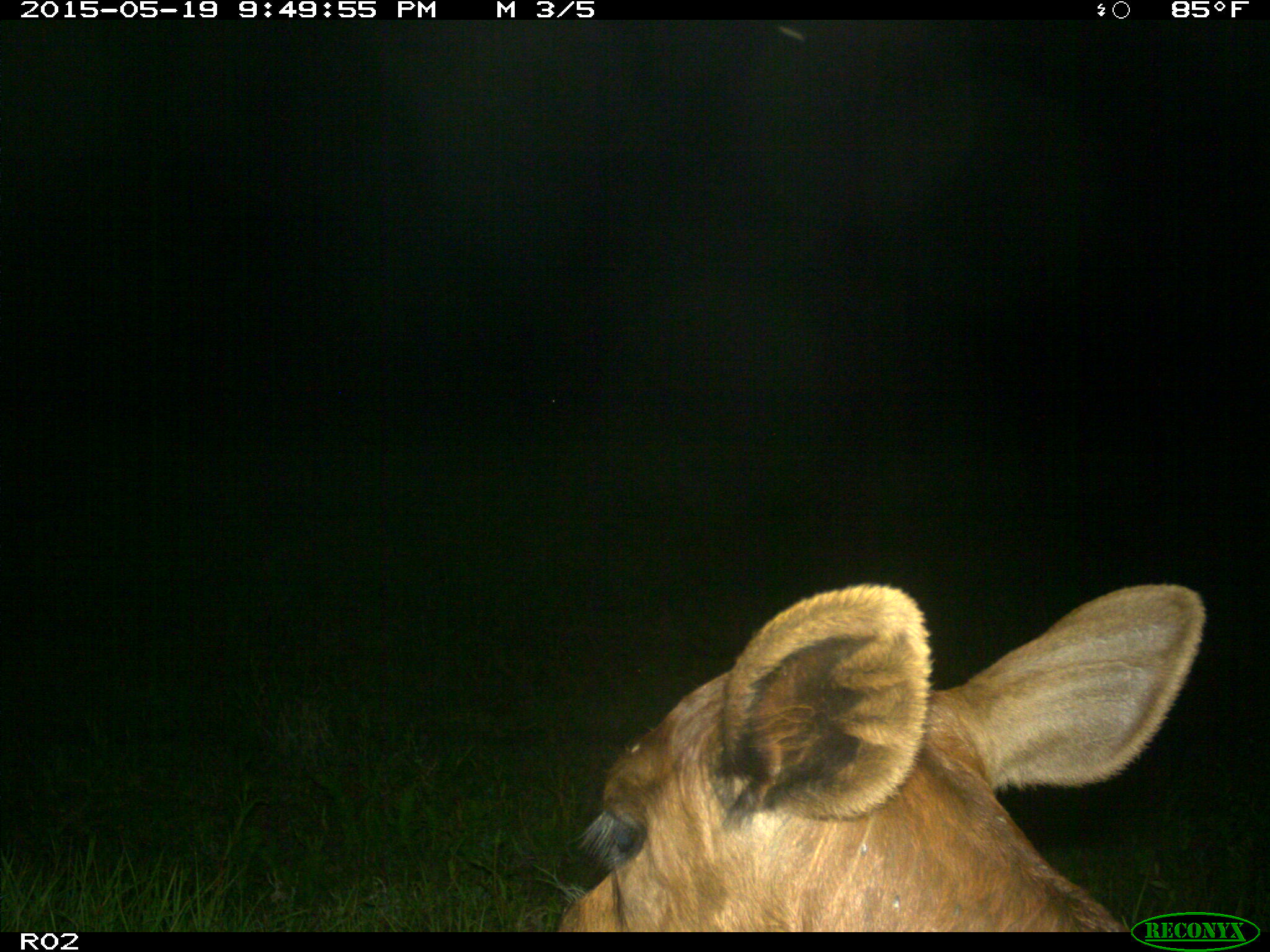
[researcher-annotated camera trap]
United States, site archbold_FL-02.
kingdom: Animalia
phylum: Chordata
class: Mammalia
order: Artiodactyla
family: Bovidae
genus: Bos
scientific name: Bos taurus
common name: domestic cow